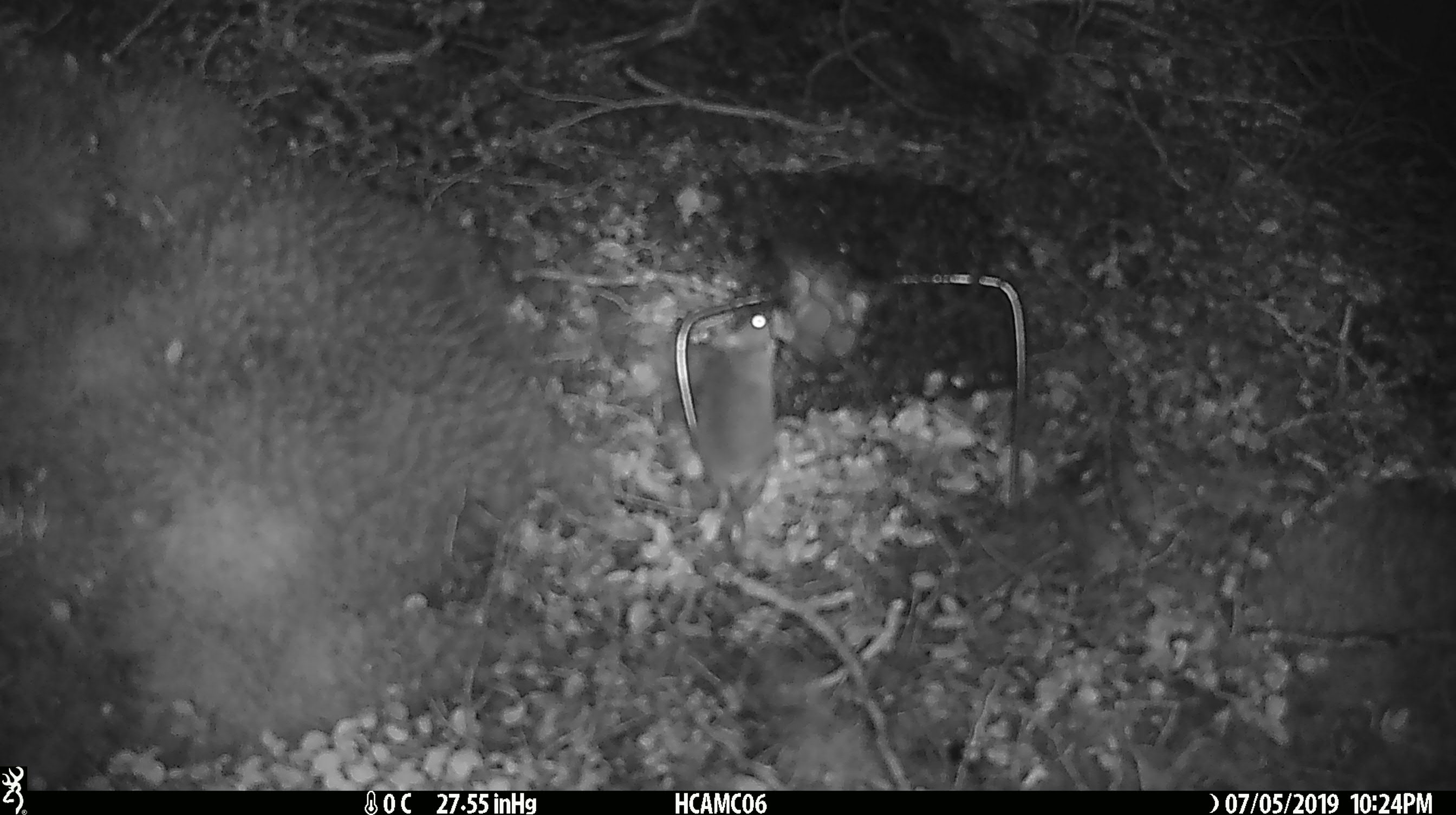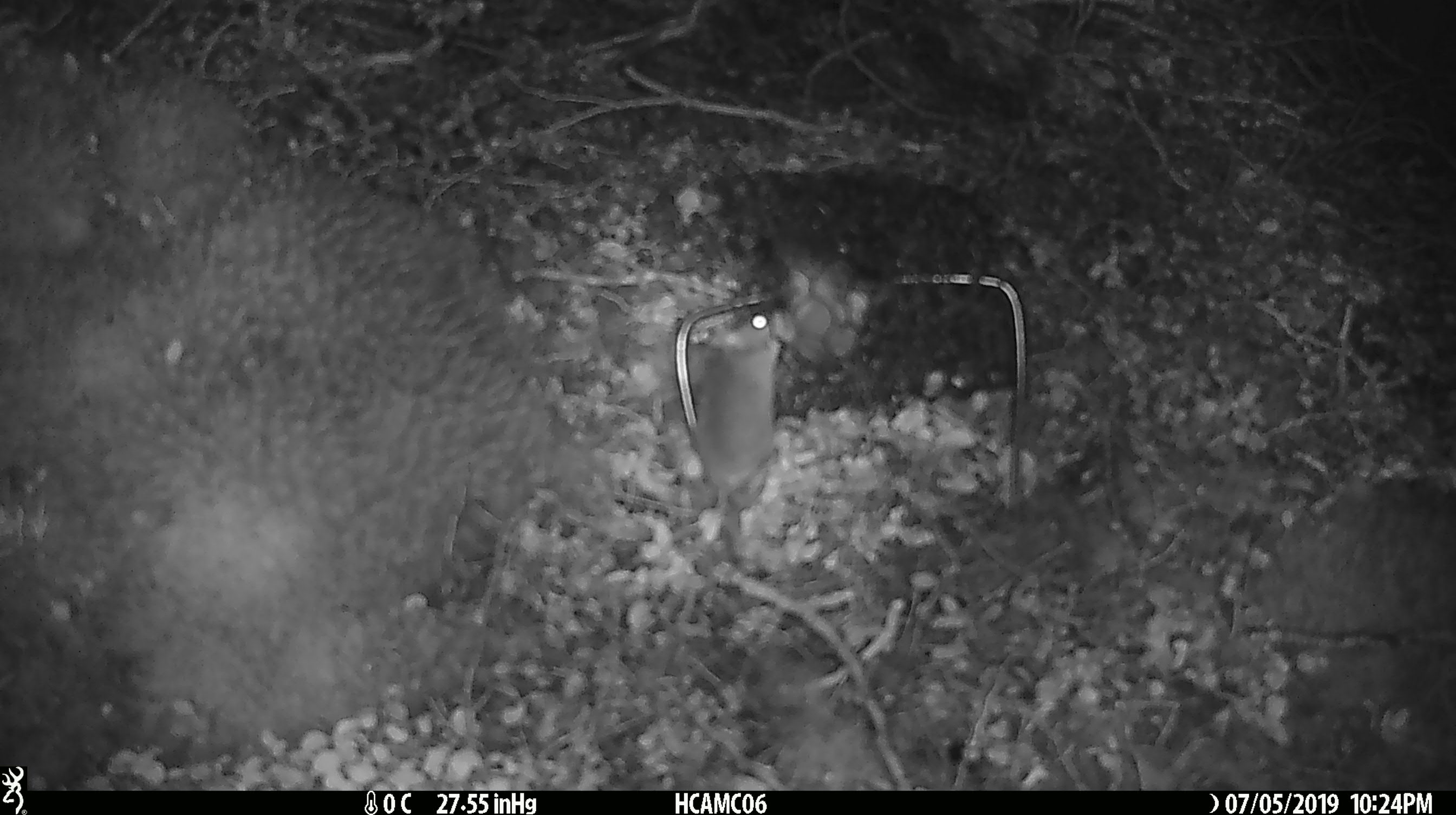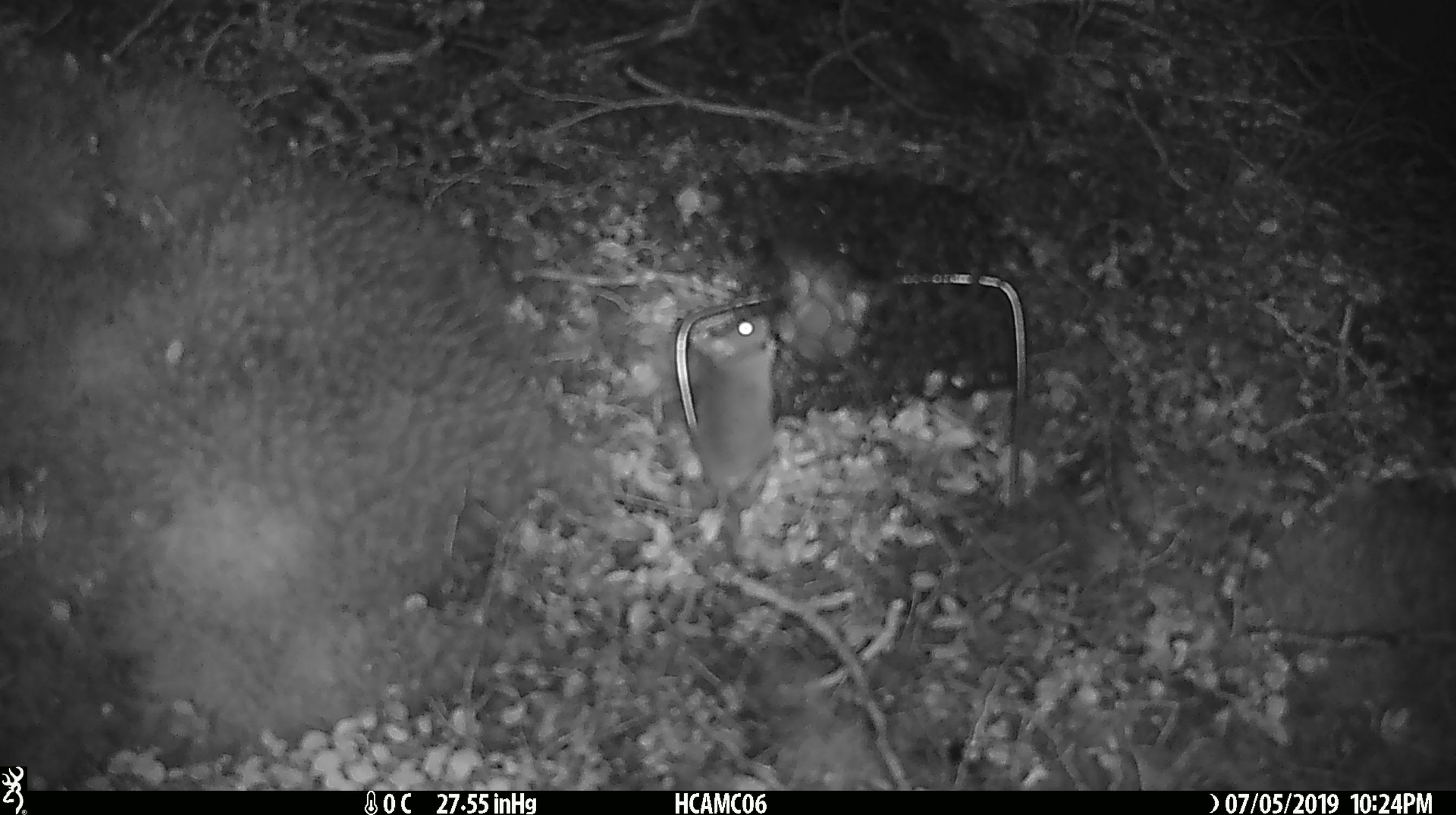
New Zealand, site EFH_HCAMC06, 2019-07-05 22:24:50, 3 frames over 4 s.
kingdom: Animalia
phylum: Chordata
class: Mammalia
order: Rodentia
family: Muridae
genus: Mus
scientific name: Mus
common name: mouse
Mouse (Mus).